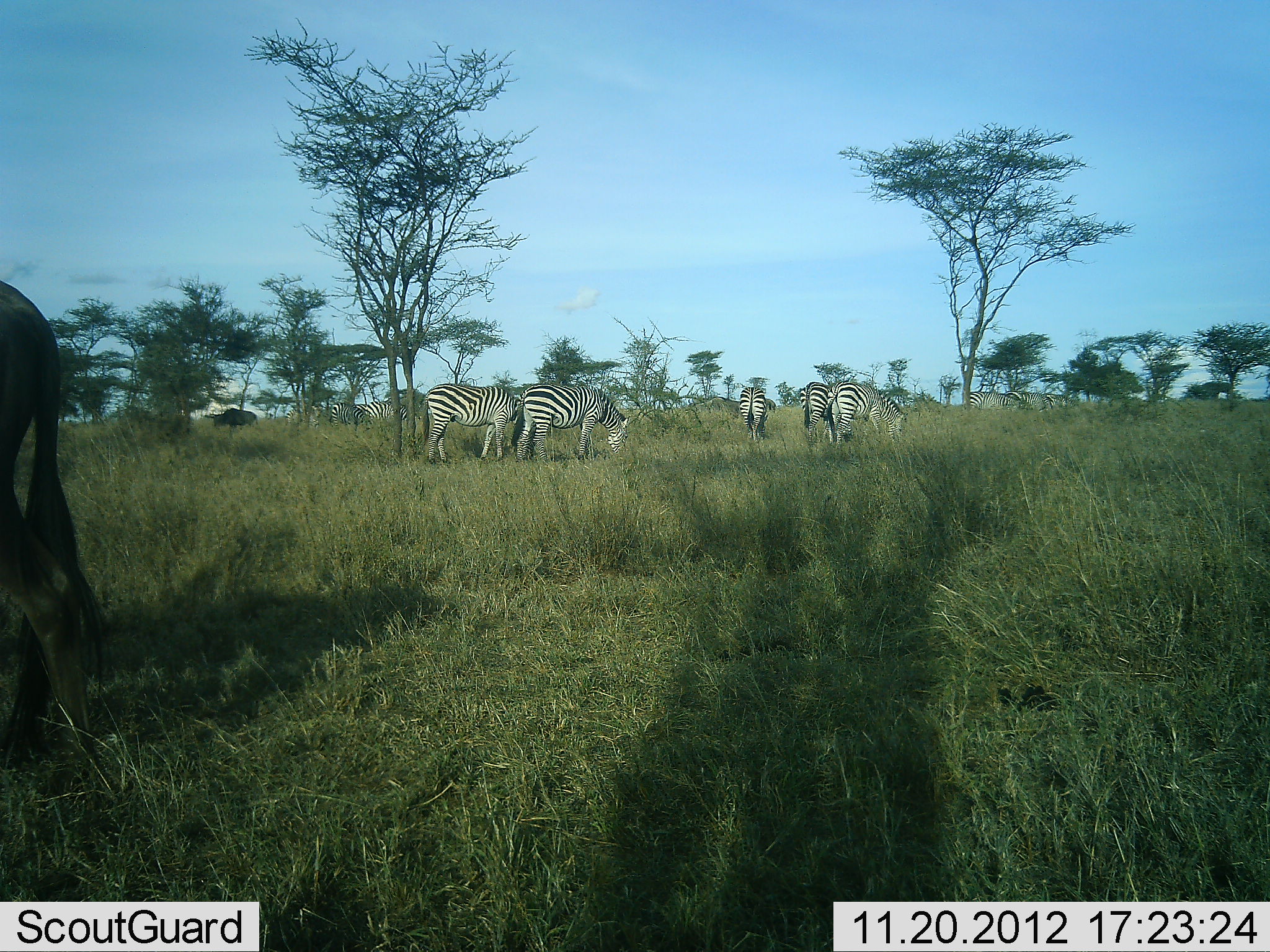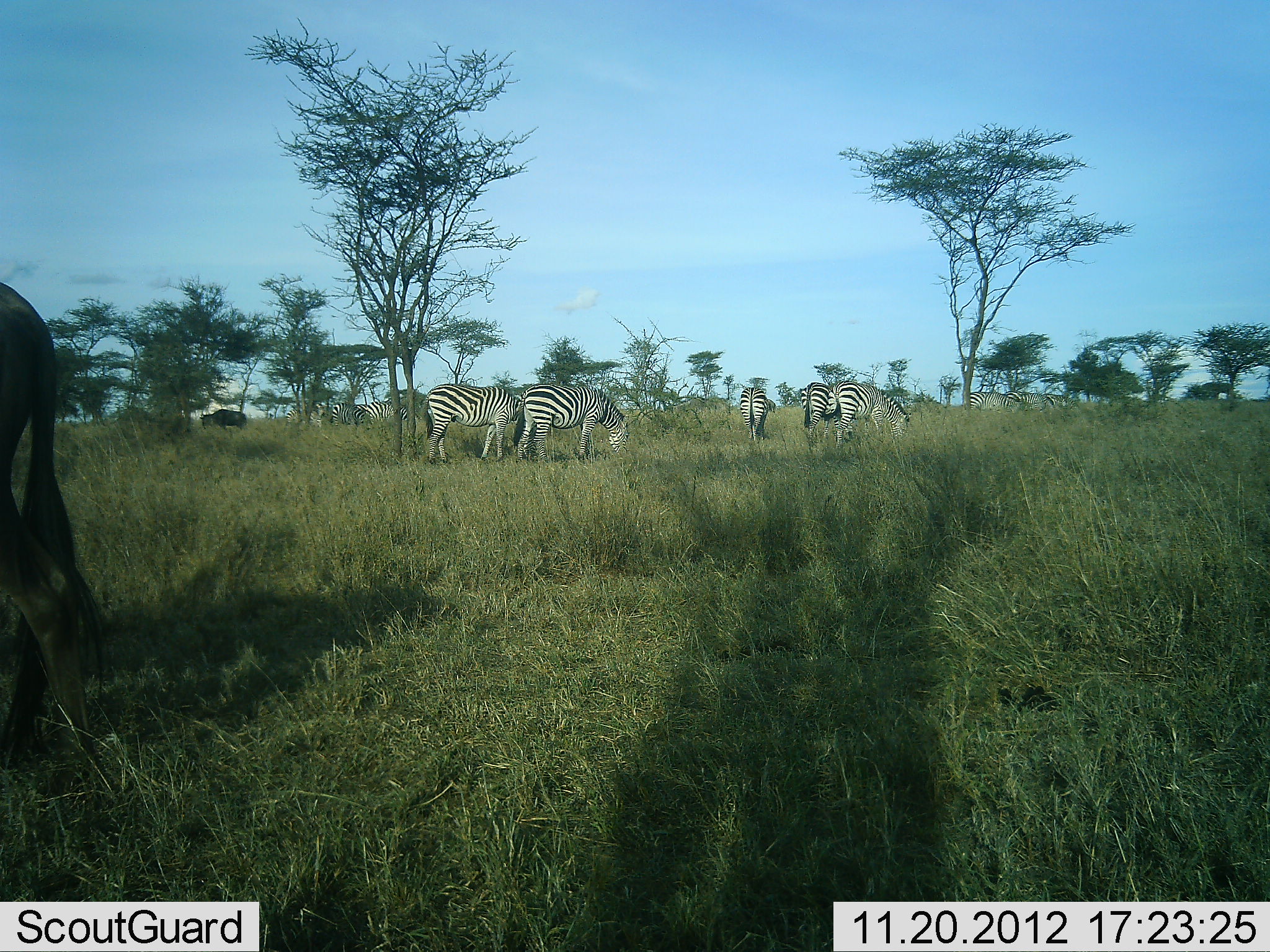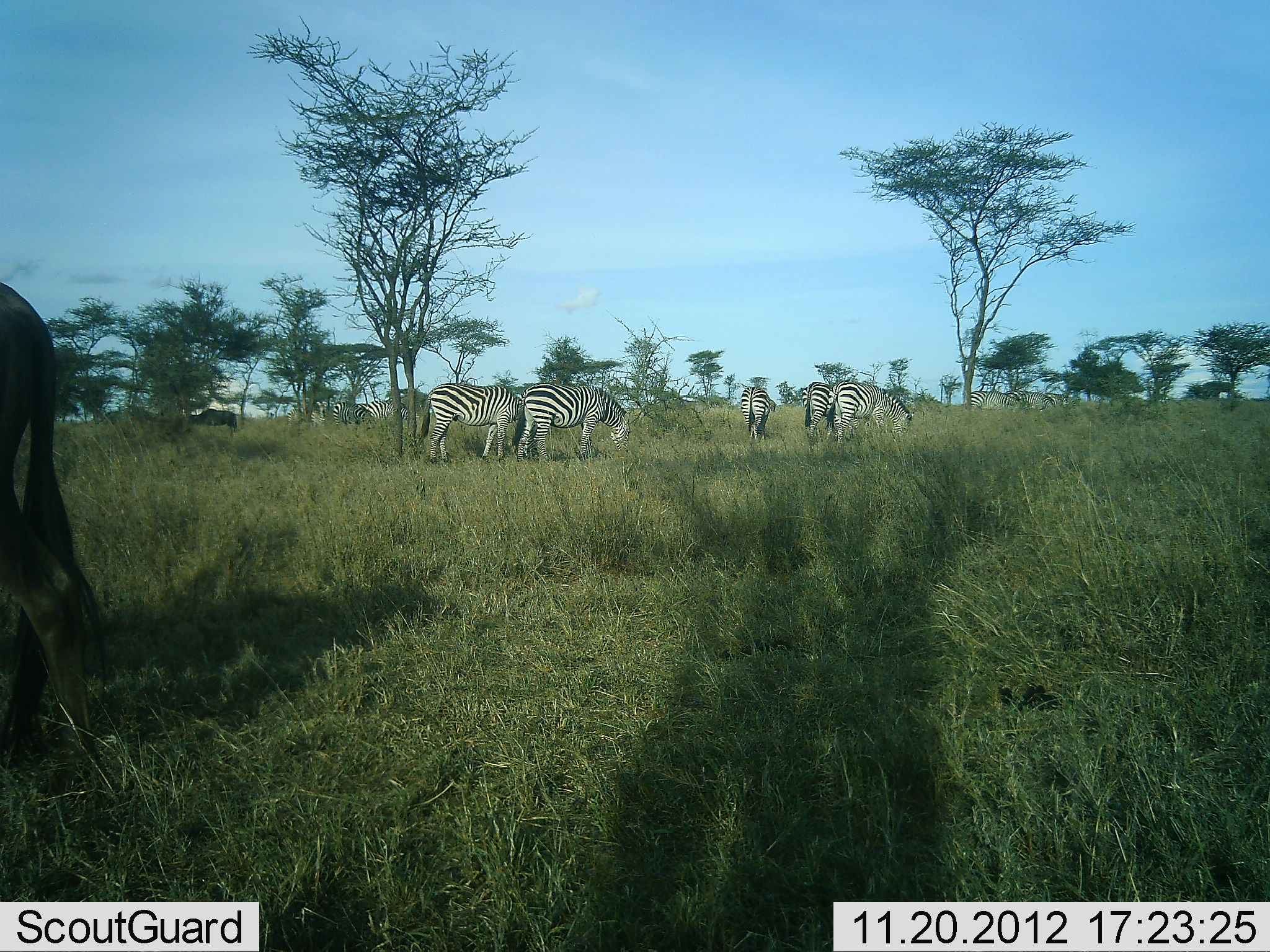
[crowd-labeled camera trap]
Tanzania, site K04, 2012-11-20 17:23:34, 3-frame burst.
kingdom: Animalia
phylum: Chordata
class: Mammalia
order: Artiodactyla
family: Bovidae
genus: Connochaetes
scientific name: Connochaetes taurinus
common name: blue wildebeest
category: wildebeest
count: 3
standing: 50%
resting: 0%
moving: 60%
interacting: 0%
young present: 0%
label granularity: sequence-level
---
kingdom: Animalia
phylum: Chordata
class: Mammalia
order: Perissodactyla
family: Equidae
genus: Equus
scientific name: Equus quagga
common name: plains zebra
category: zebra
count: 8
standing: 0%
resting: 0%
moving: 0%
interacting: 0%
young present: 0%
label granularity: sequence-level